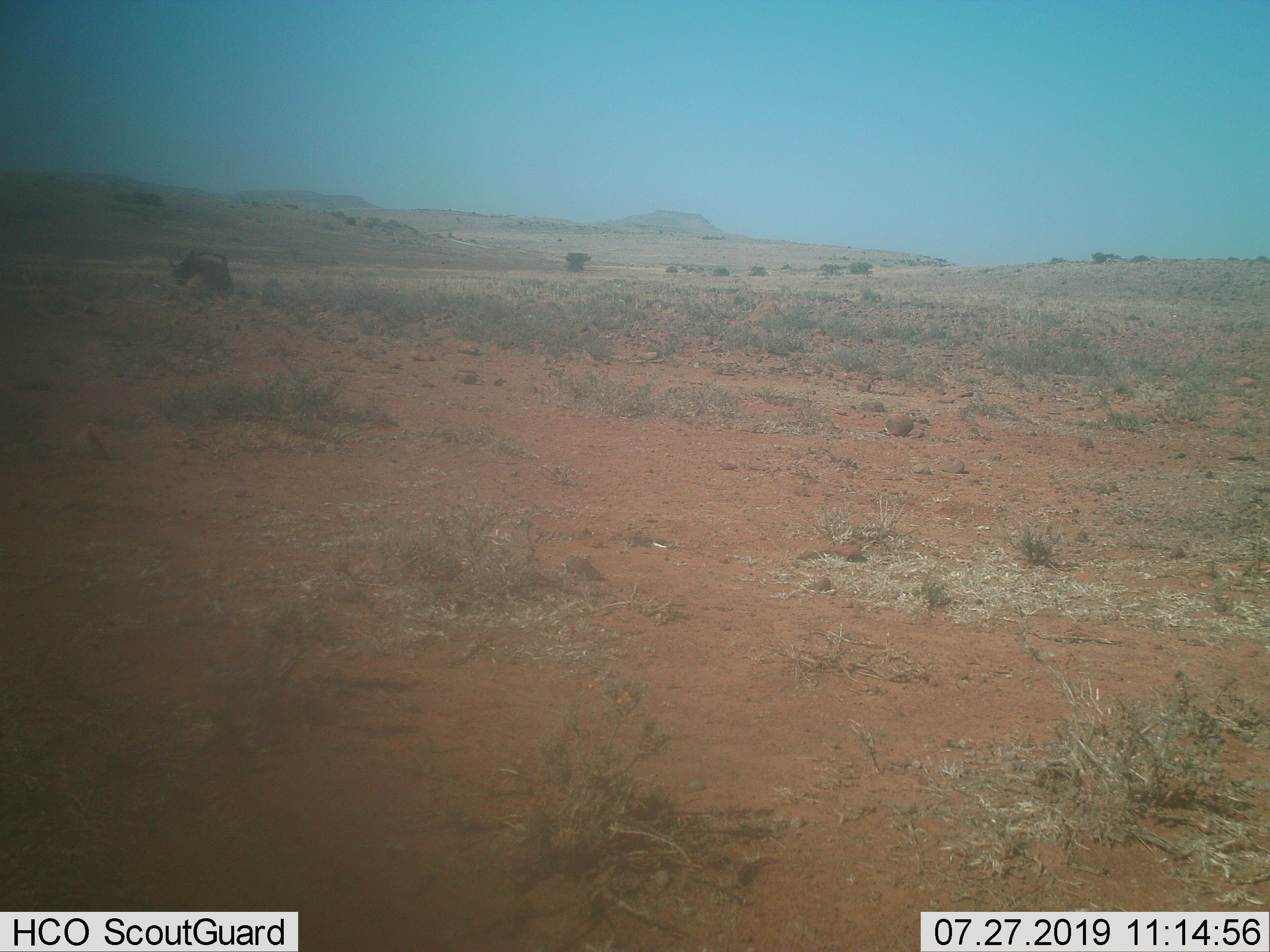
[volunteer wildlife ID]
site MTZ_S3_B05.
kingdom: Animalia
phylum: Chordata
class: Mammalia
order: Artiodactyla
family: Bovidae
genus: Connochaetes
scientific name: Connochaetes gnou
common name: black wildebeest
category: wildebeestblack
Wildebeestblack (black wildebeest) (Connochaetes gnou), count 1. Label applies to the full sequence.